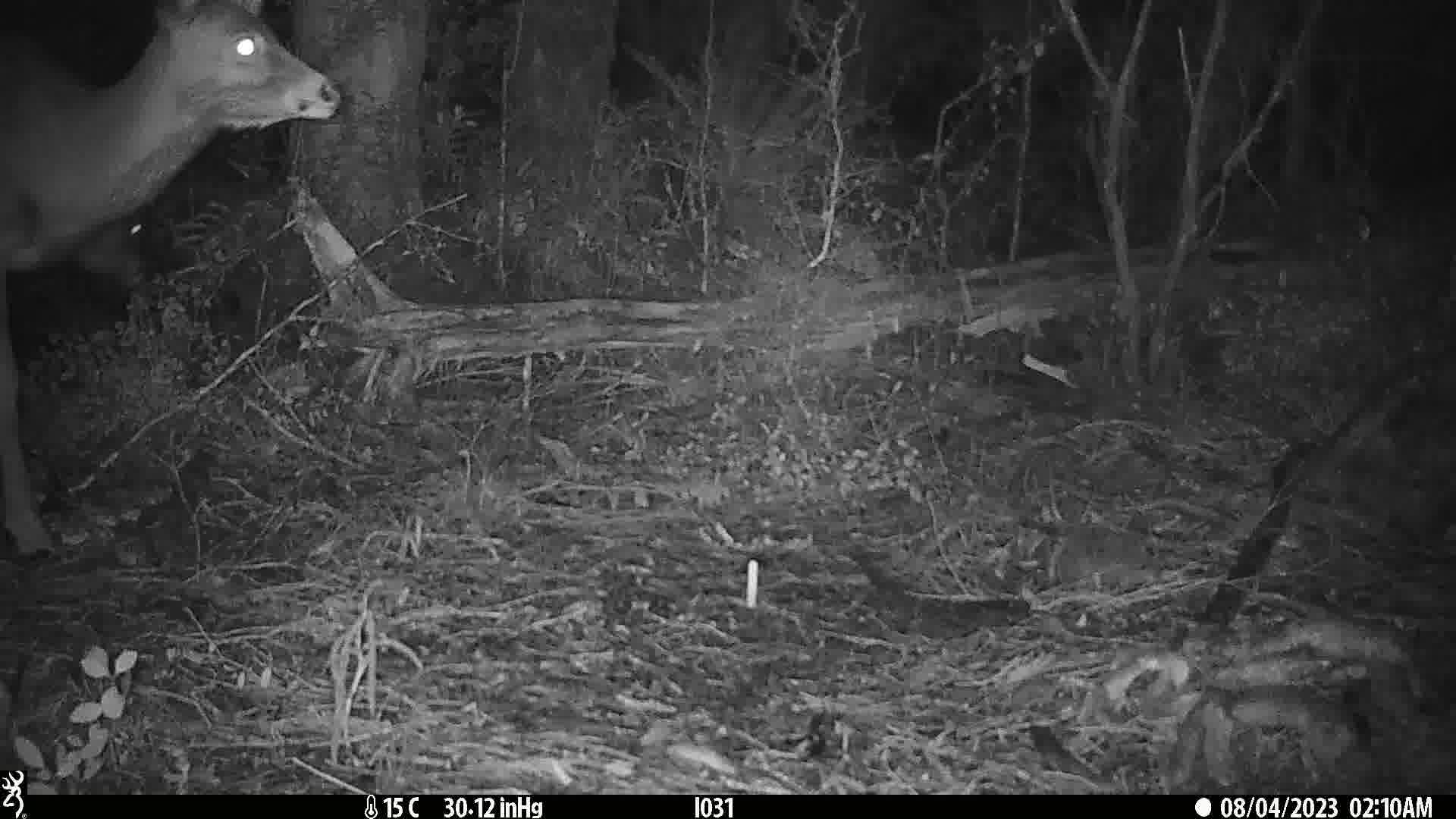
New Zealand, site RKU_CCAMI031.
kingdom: Animalia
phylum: Chordata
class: Mammalia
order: Artiodactyla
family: Cervidae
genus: Odocoileus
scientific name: Odocoileus virginianus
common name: white-tailed deer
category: white tailed deer